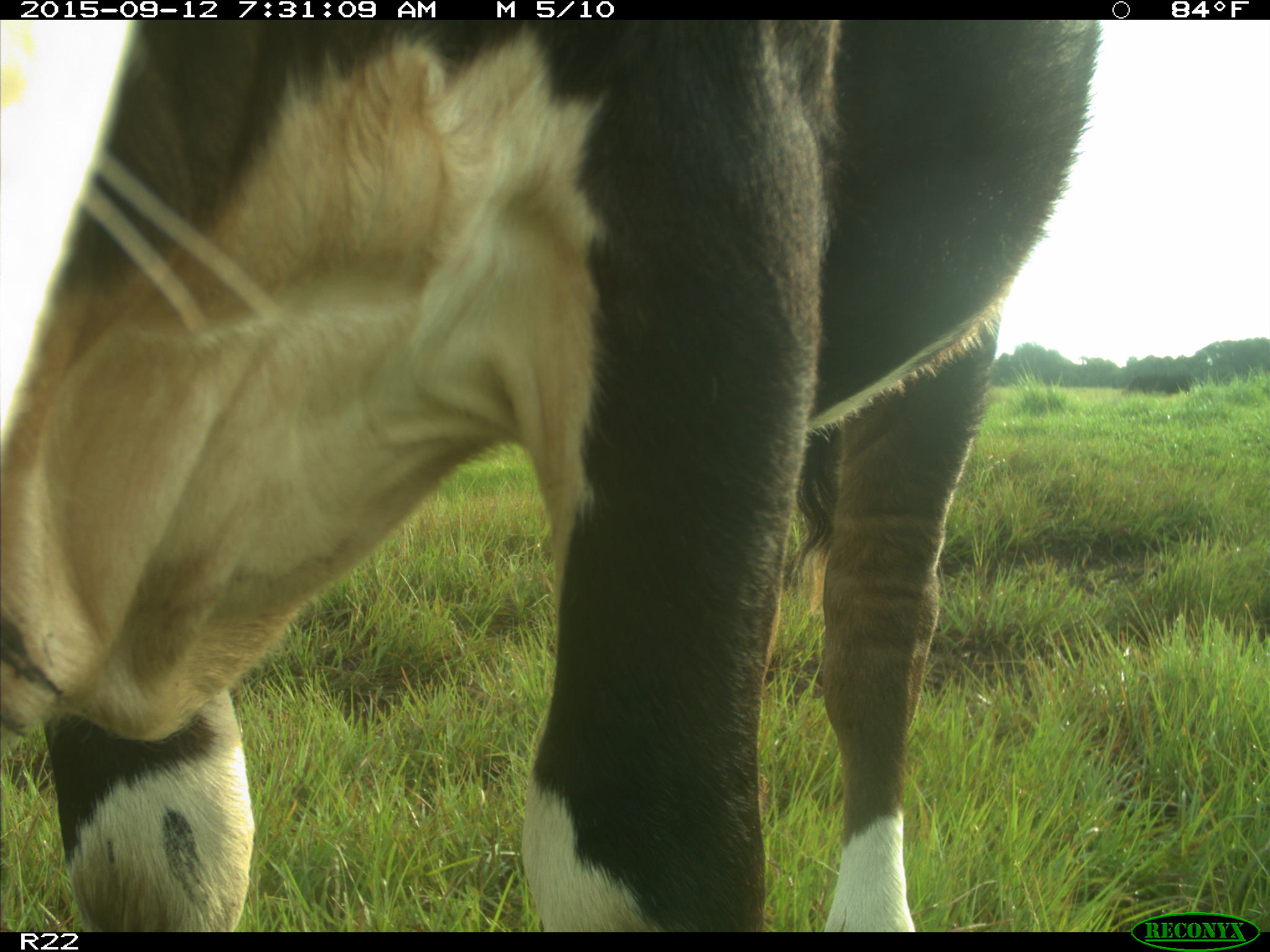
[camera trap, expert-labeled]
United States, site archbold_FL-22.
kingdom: Animalia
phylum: Chordata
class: Mammalia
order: Artiodactyla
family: Bovidae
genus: Bos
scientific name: Bos taurus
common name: domestic cow